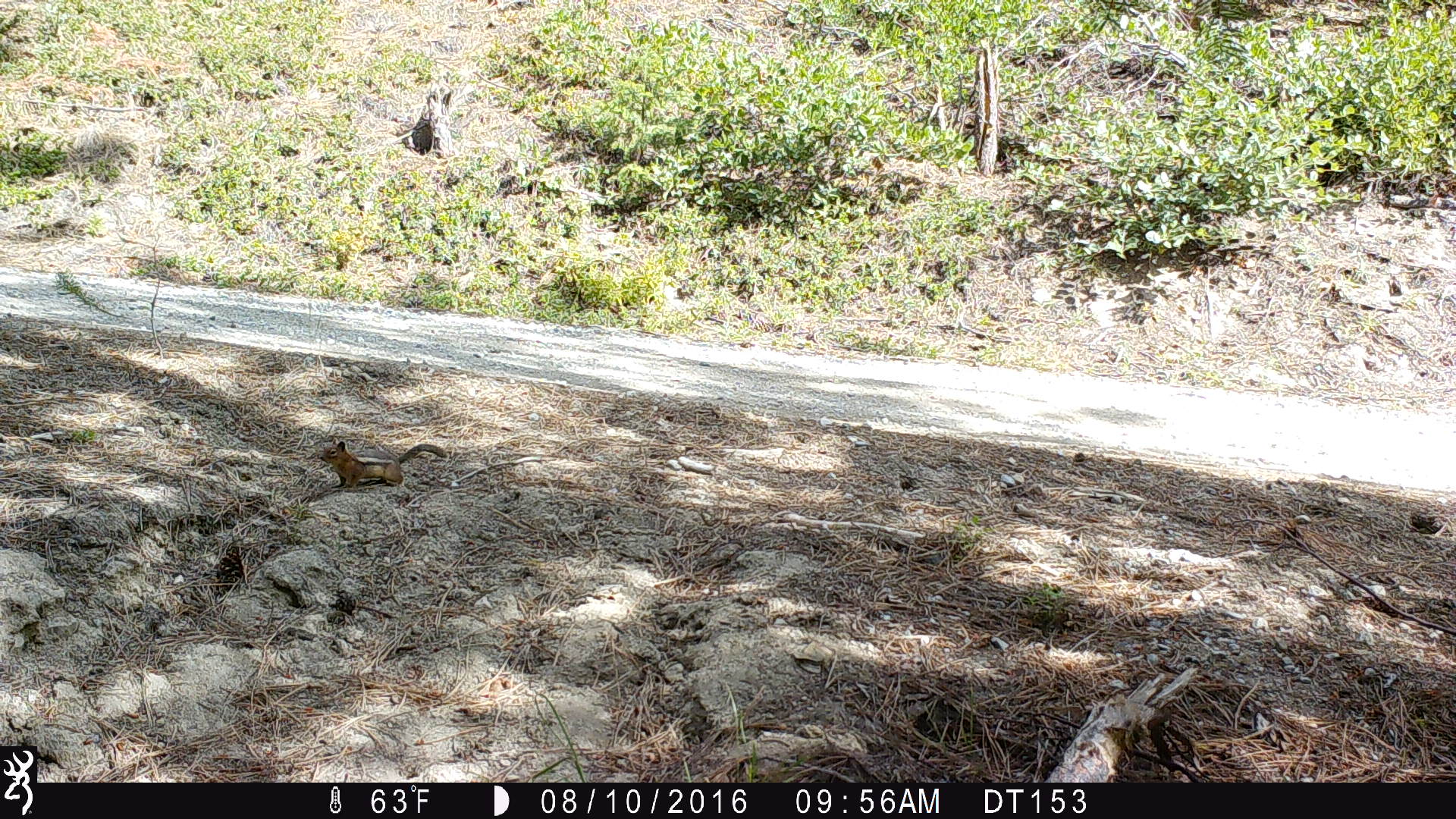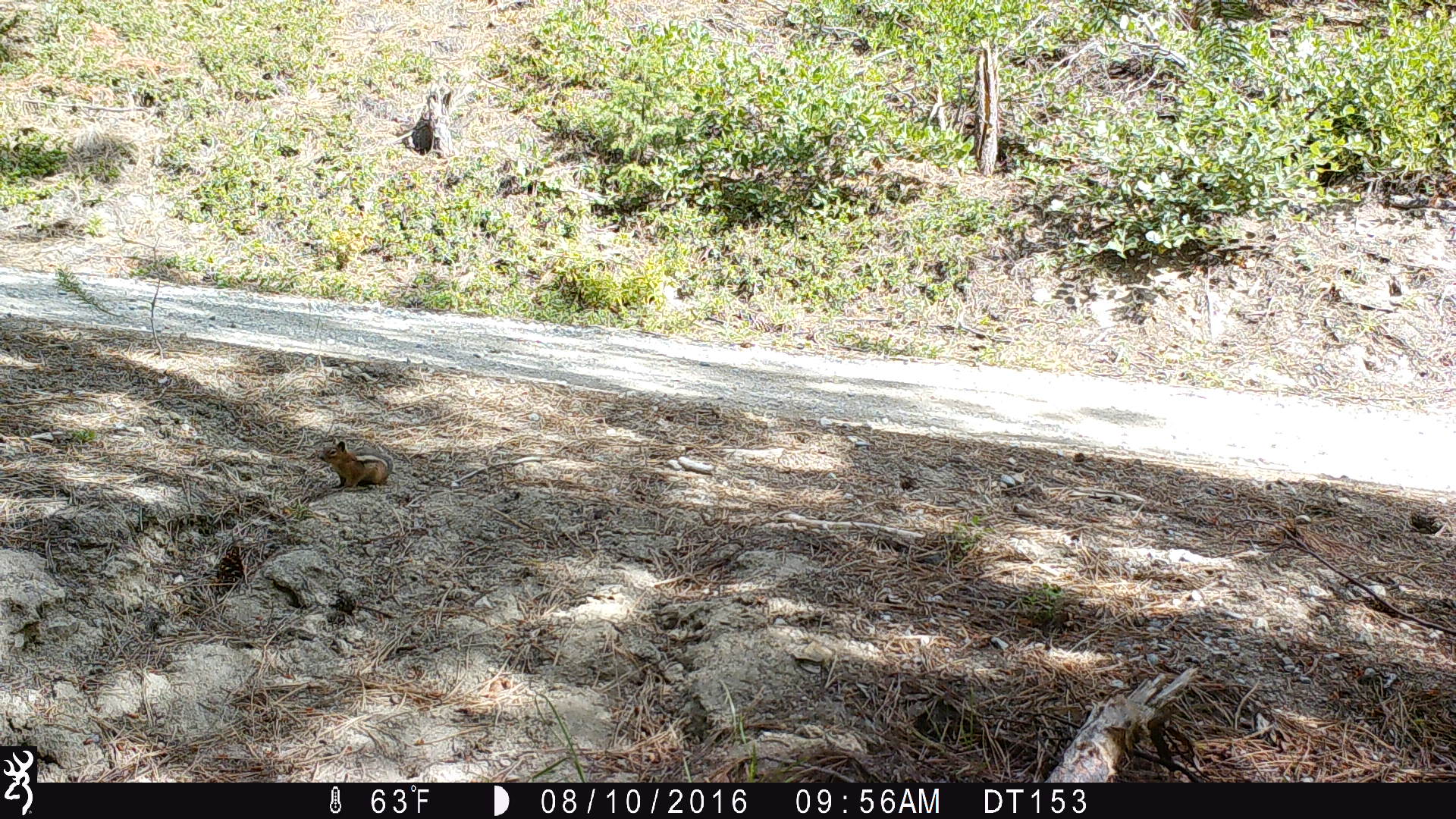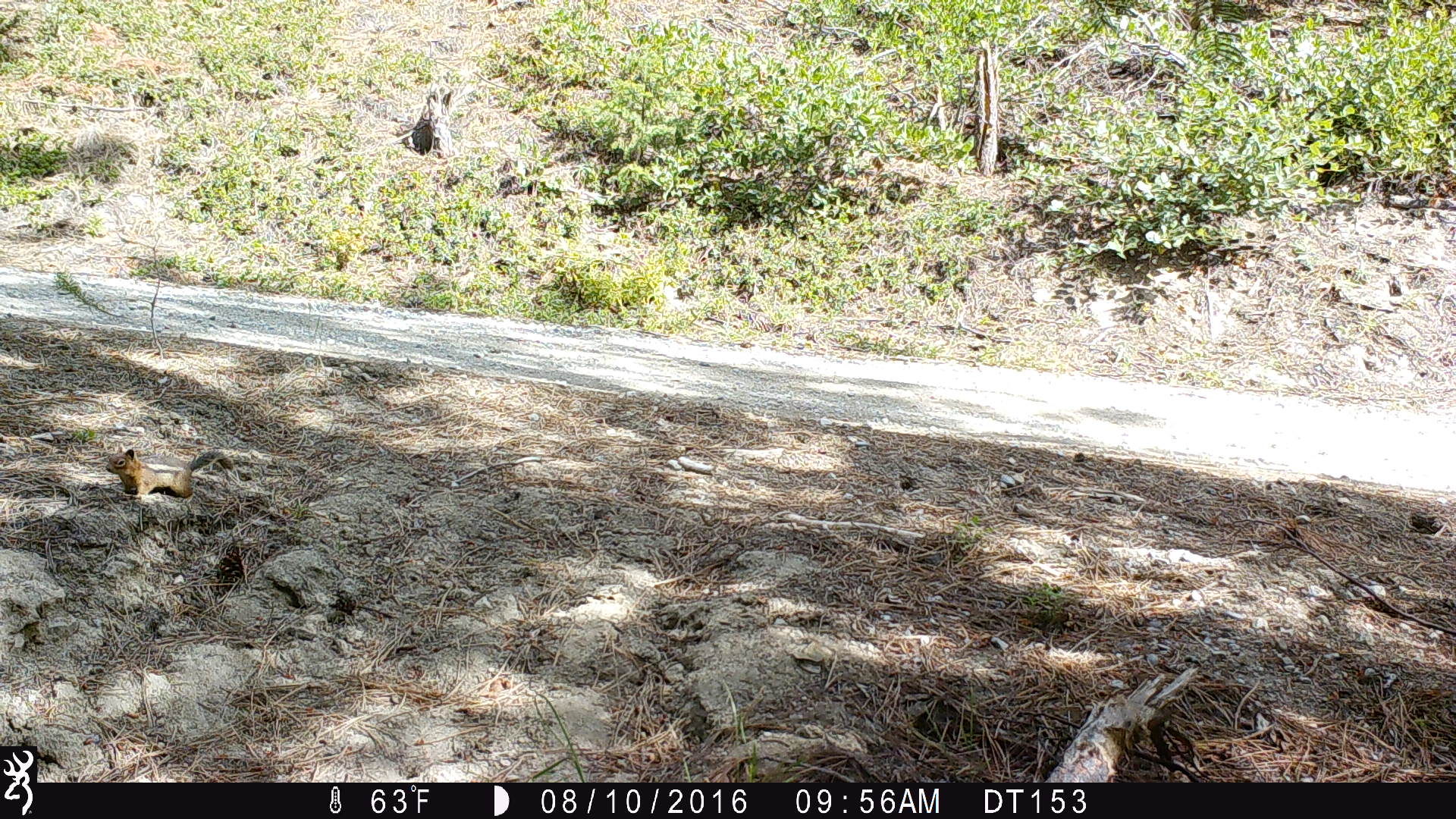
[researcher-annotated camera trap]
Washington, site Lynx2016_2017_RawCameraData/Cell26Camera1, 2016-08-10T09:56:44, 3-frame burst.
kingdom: Animalia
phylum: Chordata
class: Mammalia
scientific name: Mammalia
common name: small mammal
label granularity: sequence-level